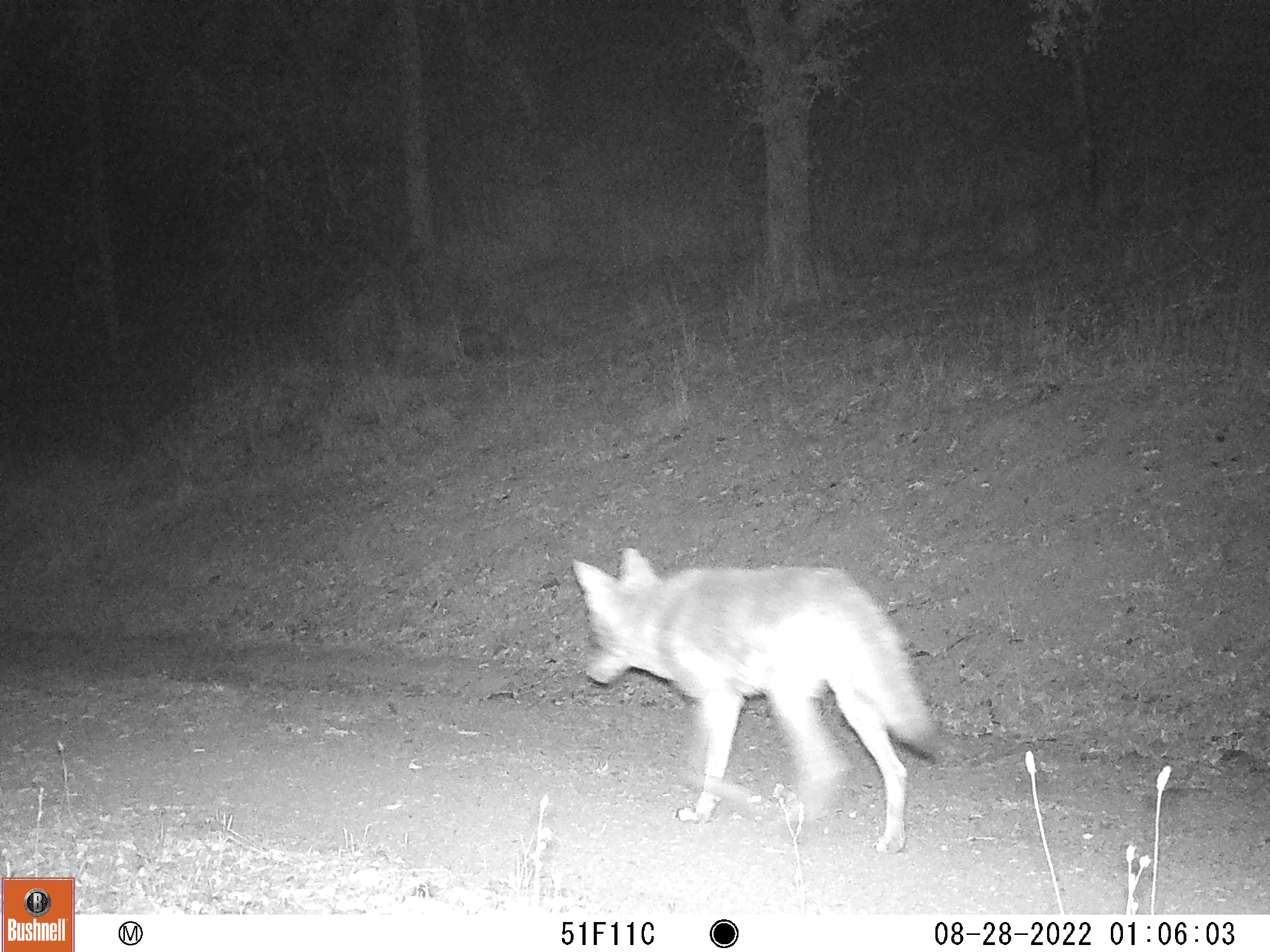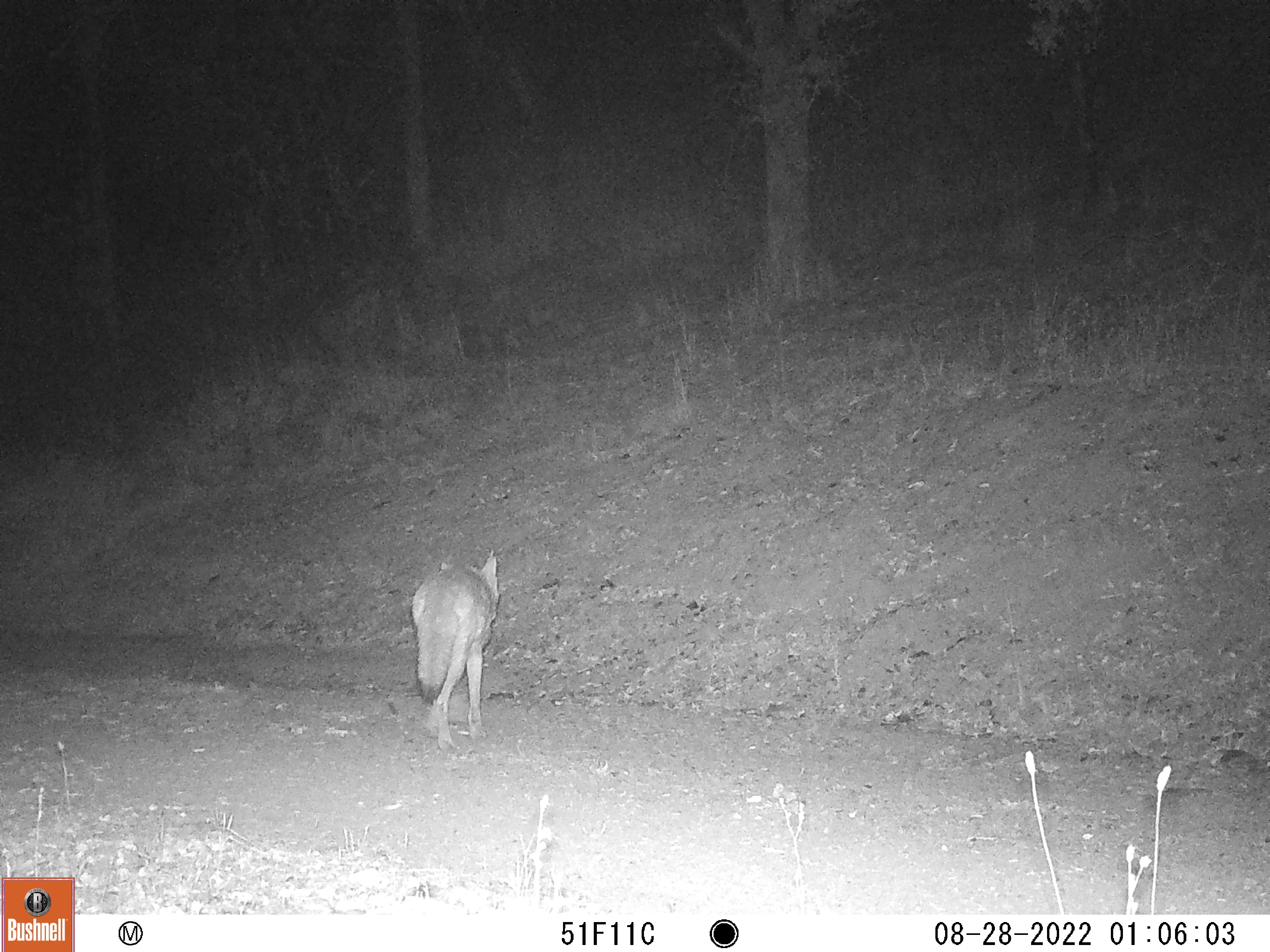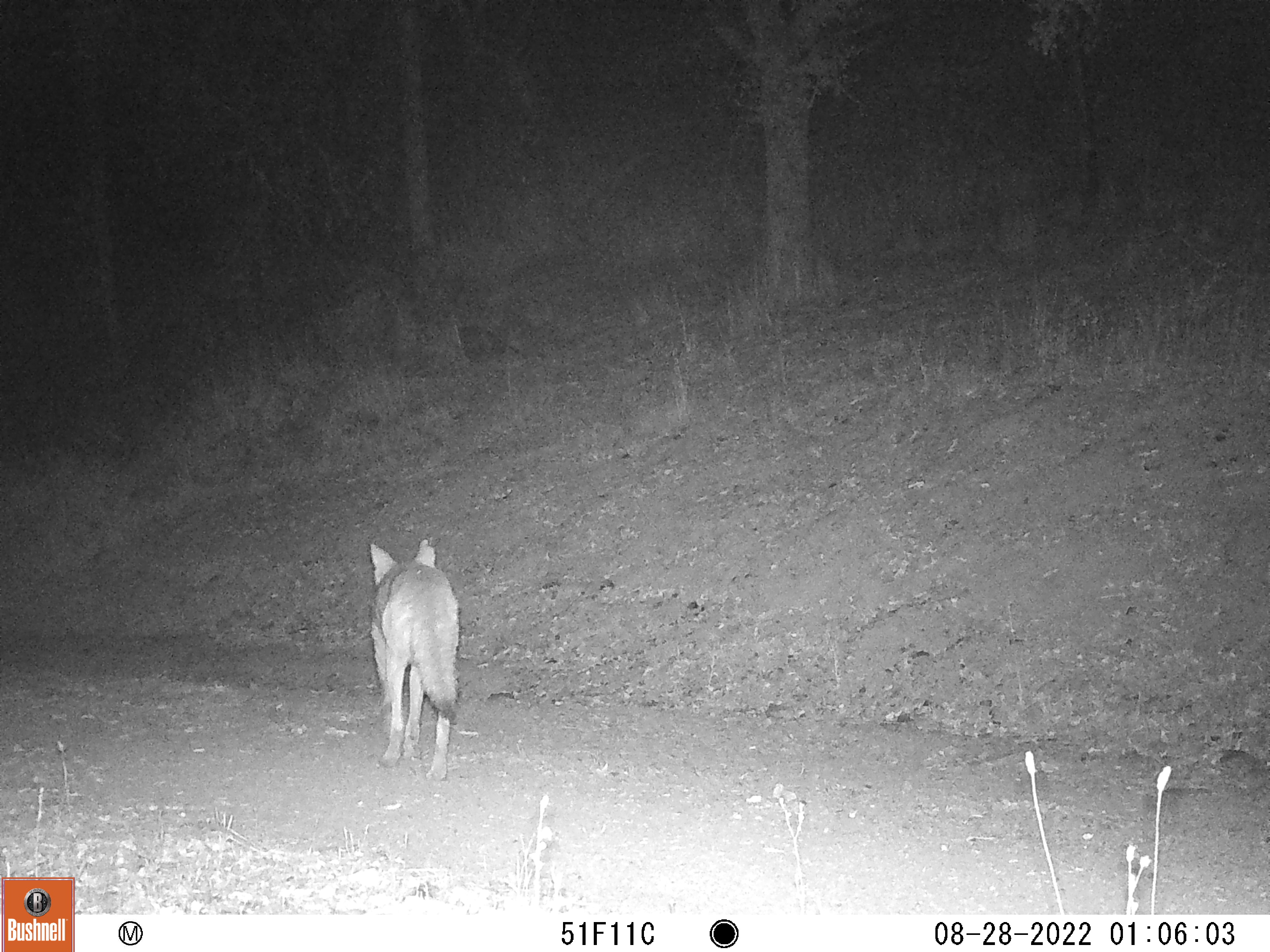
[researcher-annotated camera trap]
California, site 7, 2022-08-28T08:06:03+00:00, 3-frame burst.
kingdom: Animalia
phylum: Chordata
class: Mammalia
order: Carnivora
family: Canidae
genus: Canis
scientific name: Canis latrans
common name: coyote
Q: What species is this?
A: Coyote (Canis latrans).